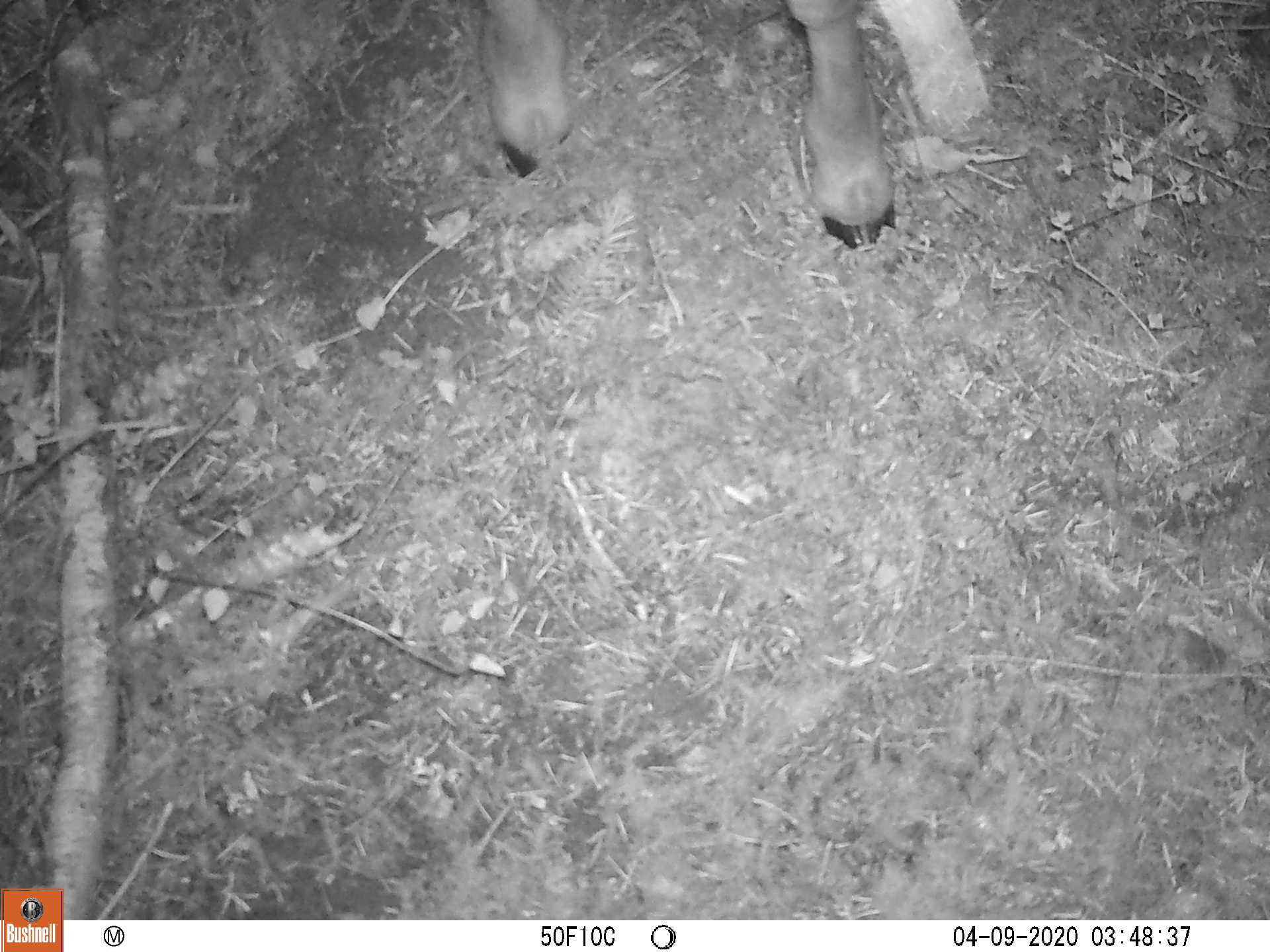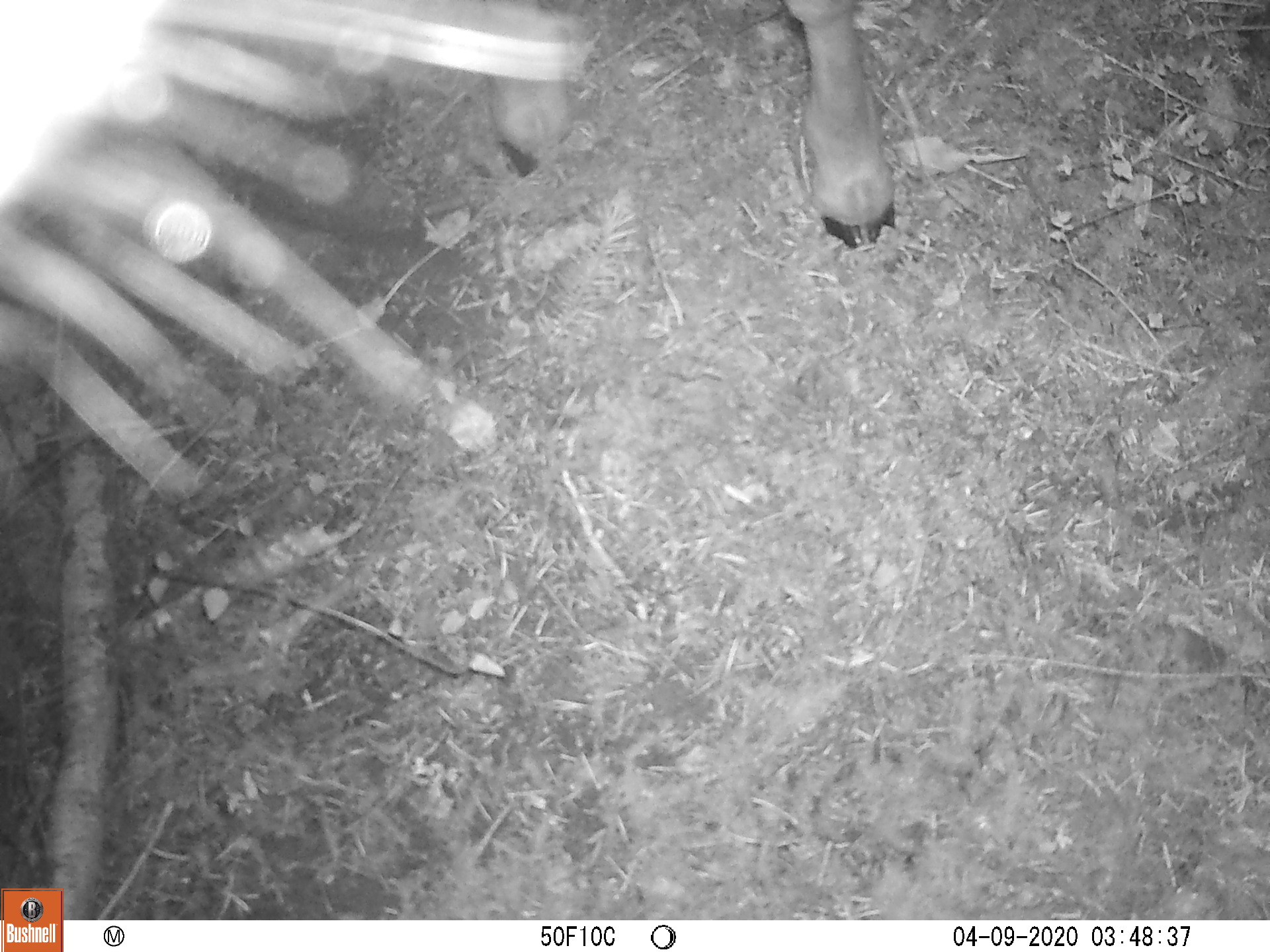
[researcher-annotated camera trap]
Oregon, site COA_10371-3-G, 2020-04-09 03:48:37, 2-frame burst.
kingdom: Animalia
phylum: Chordata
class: Mammalia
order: Artiodactyla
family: Cervidae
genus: Odocoileus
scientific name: Odocoileus hemionus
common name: black-tailed deer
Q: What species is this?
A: Black-tailed deer (Odocoileus hemionus).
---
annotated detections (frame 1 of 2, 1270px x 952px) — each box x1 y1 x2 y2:
black-tailed deer: 463 0 918 254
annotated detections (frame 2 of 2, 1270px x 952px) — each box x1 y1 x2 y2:
black-tailed deer: 483 0 893 255